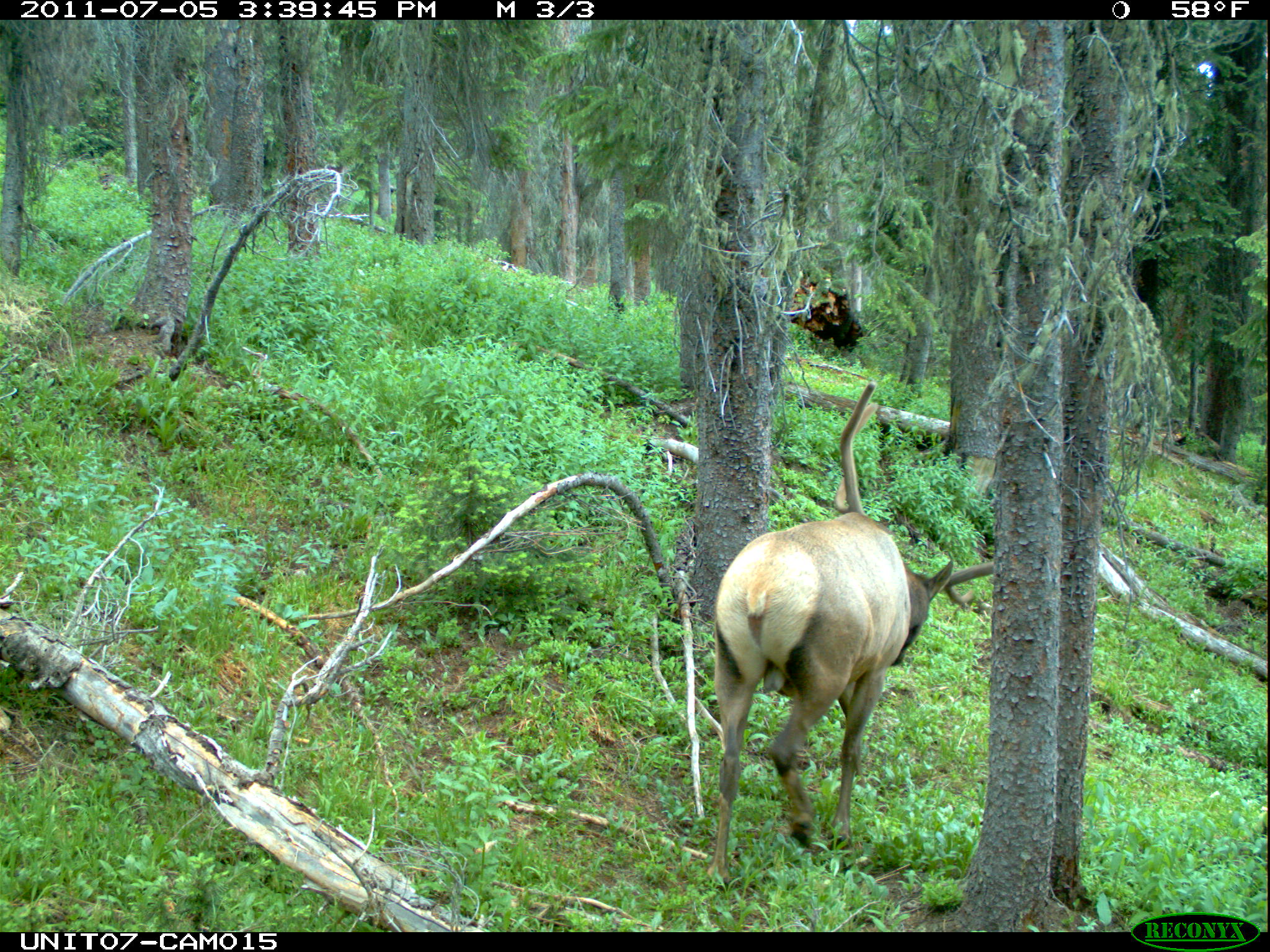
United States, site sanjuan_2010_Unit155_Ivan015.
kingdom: Animalia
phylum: Chordata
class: Mammalia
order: Artiodactyla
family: Cervidae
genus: Cervus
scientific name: Cervus elaphus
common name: red deer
Cervus elaphus (red deer).